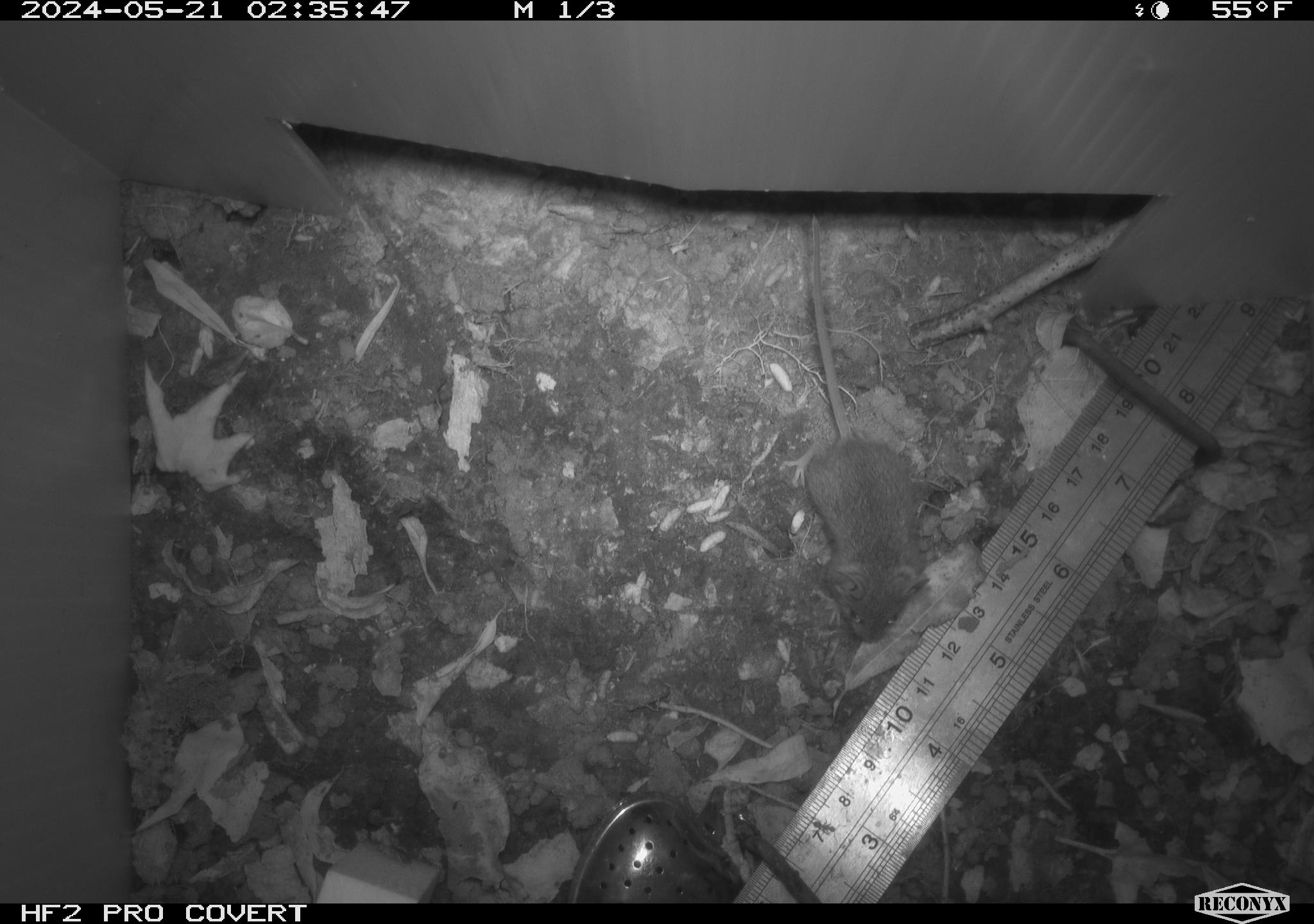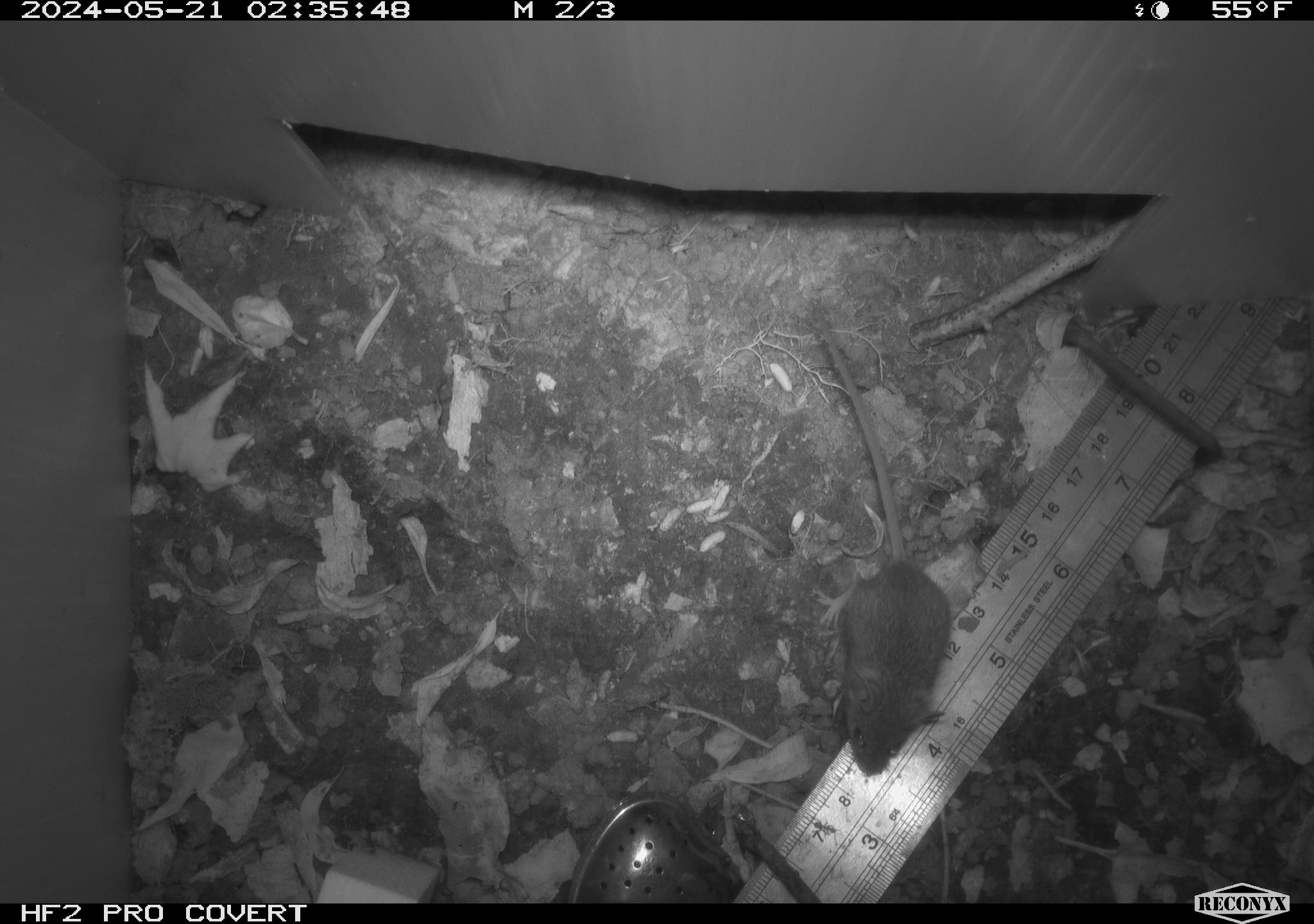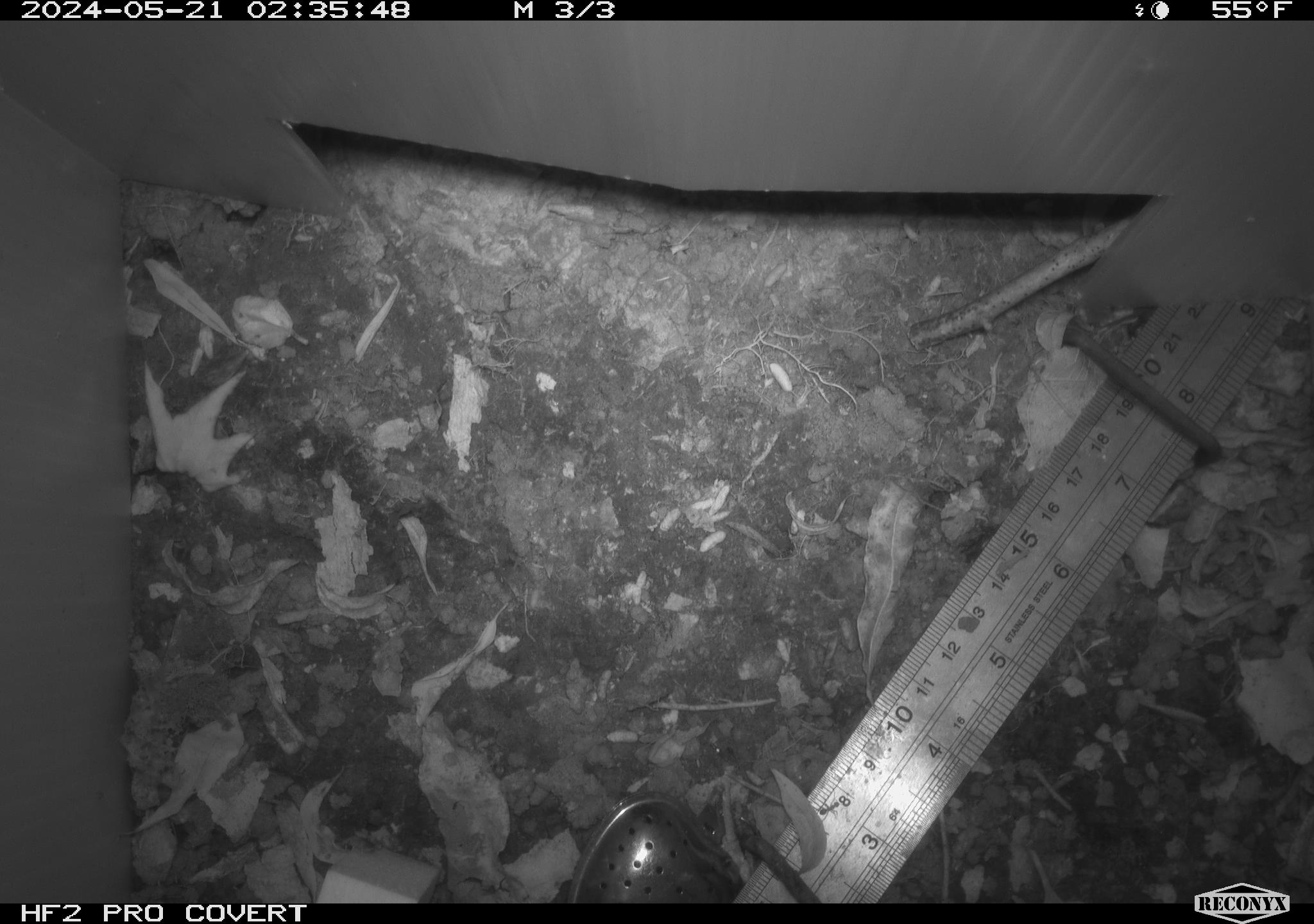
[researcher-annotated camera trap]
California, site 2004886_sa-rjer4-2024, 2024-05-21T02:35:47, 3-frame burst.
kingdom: Animalia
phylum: Chordata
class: Mammalia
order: Rodentia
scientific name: Rodentia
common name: mouse species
Mouse species (Rodentia).